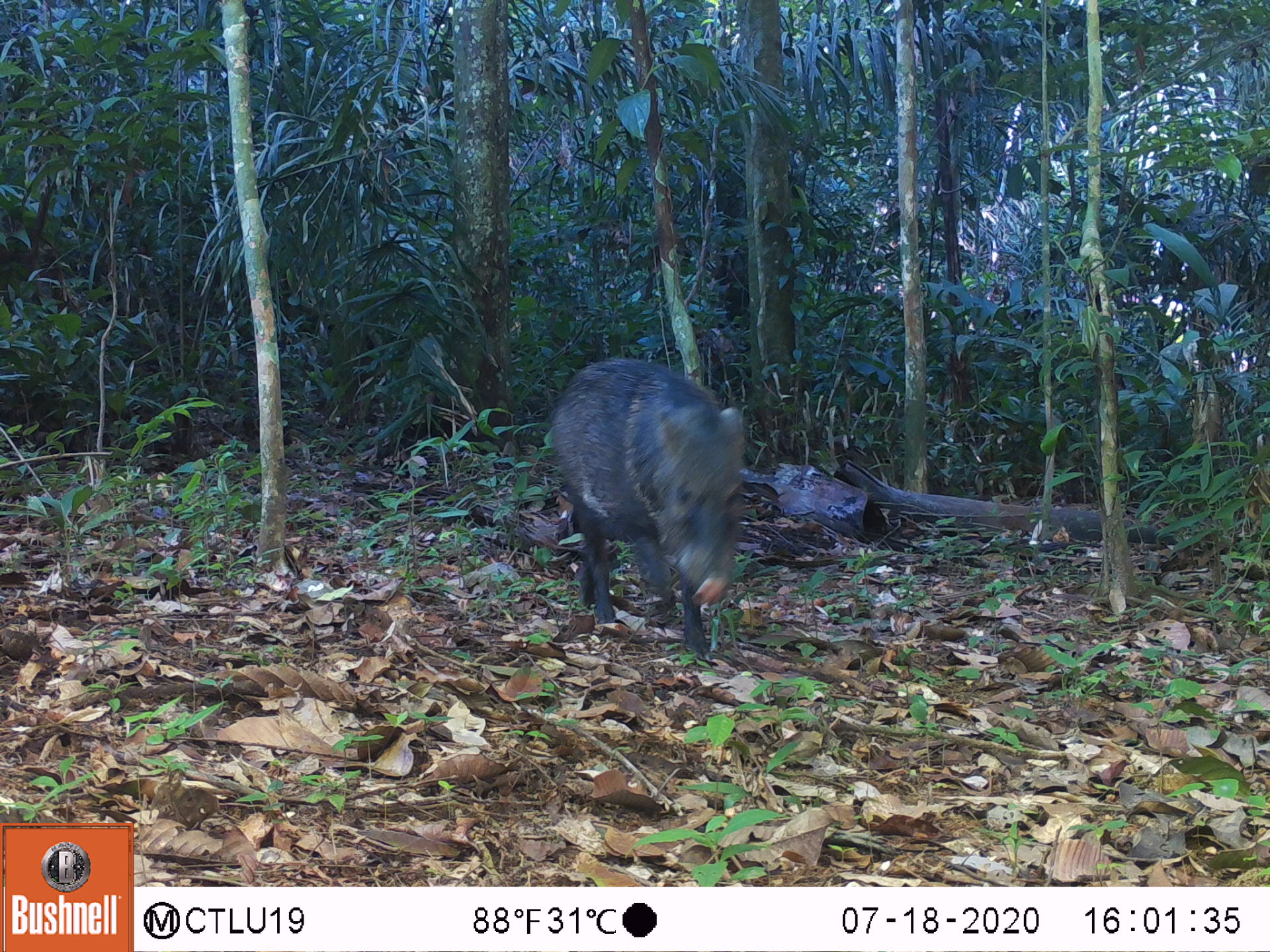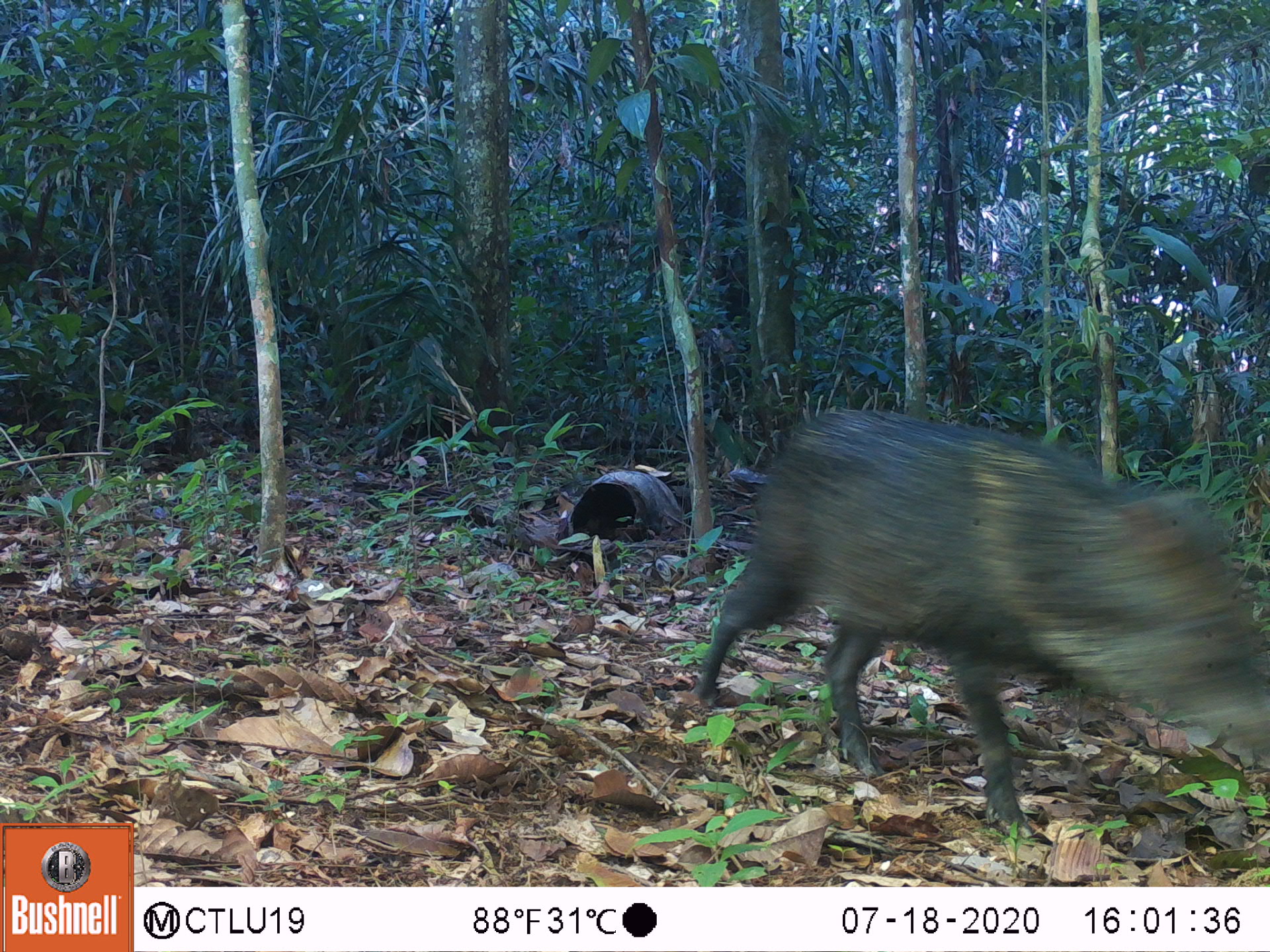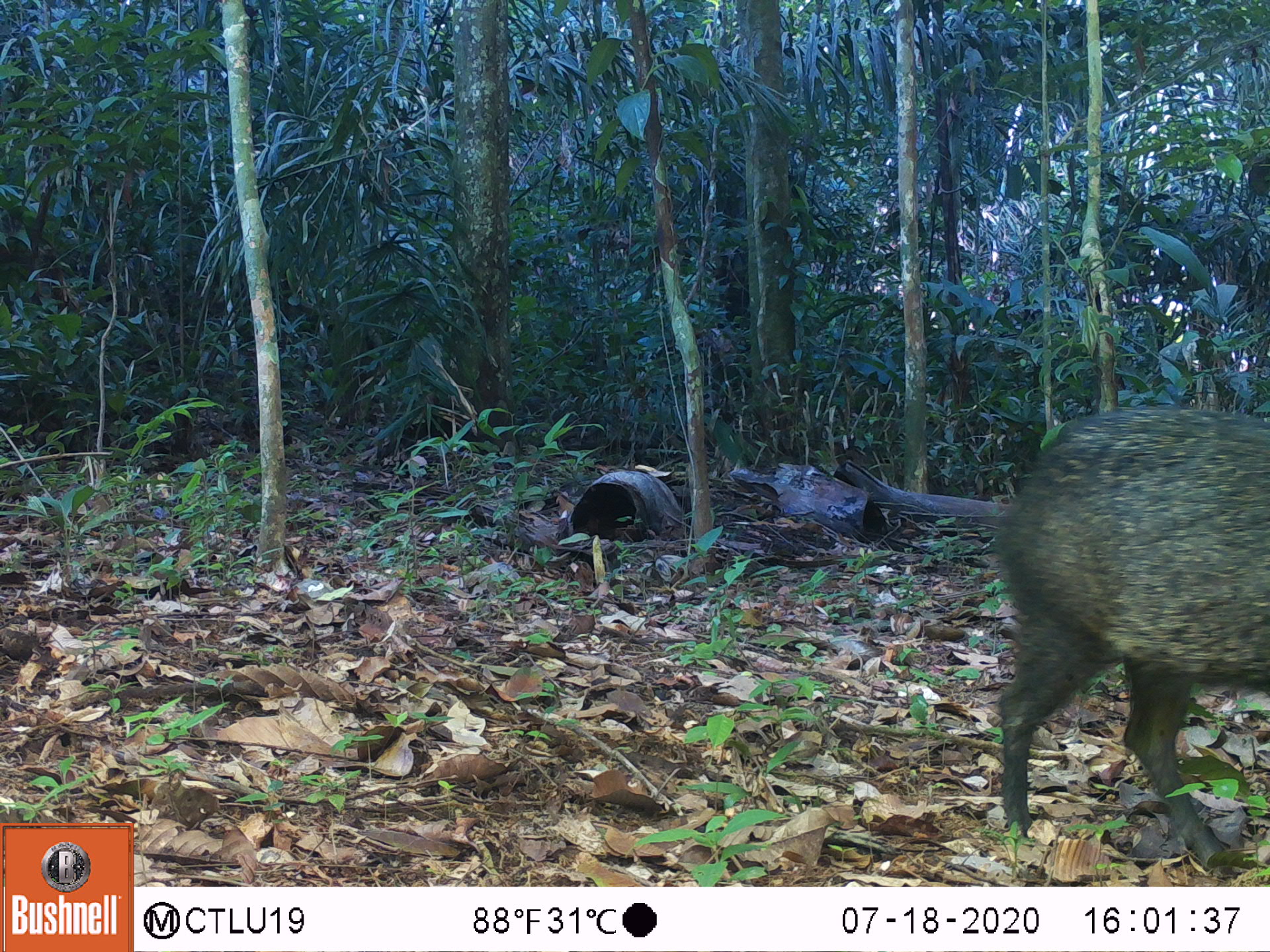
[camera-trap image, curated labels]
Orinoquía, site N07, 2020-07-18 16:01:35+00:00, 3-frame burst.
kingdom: Animalia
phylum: Chordata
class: Mammalia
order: Artiodactyla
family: Tayassuidae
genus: Pecari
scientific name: Pecari tajacu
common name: collared peccary